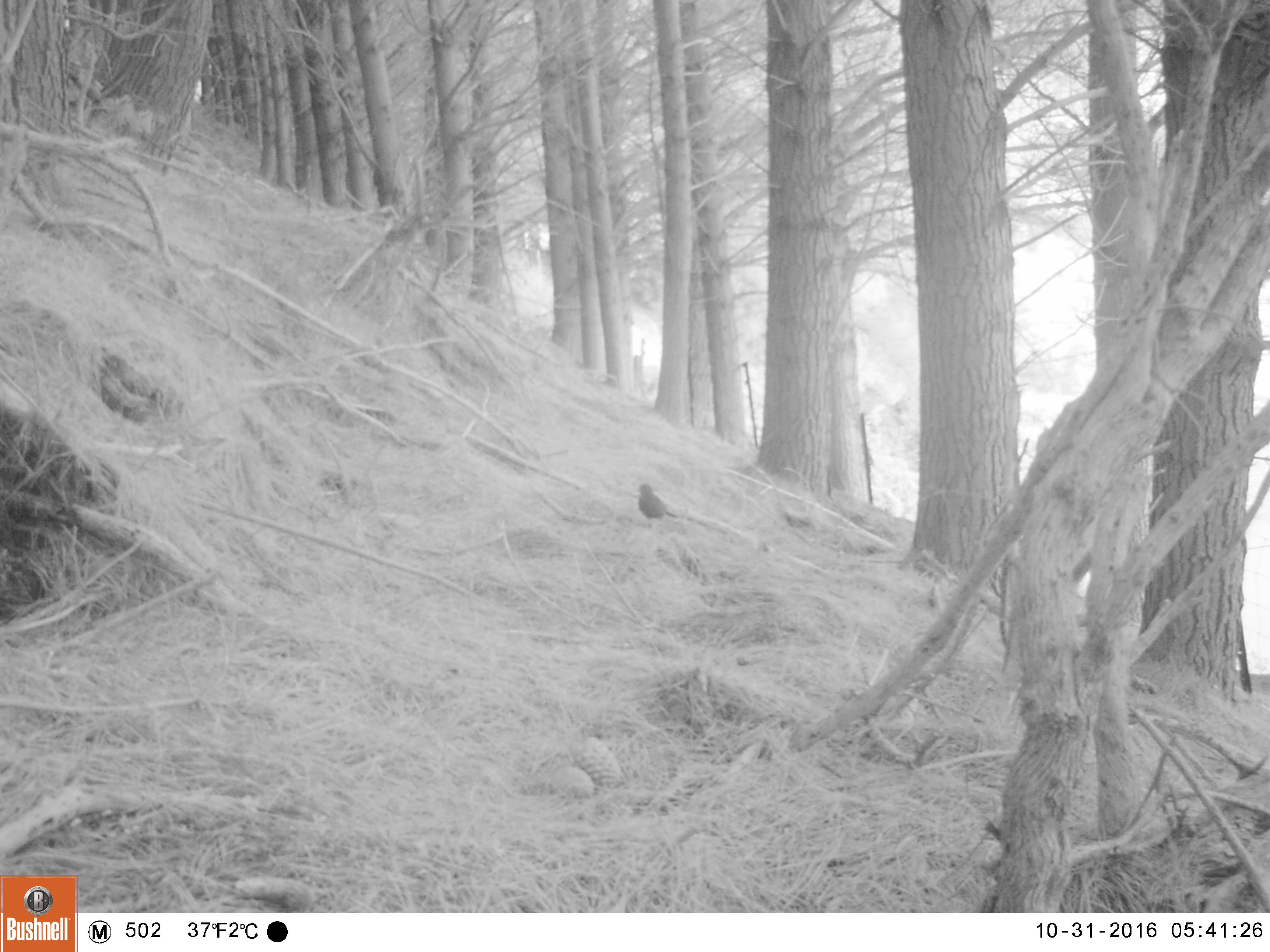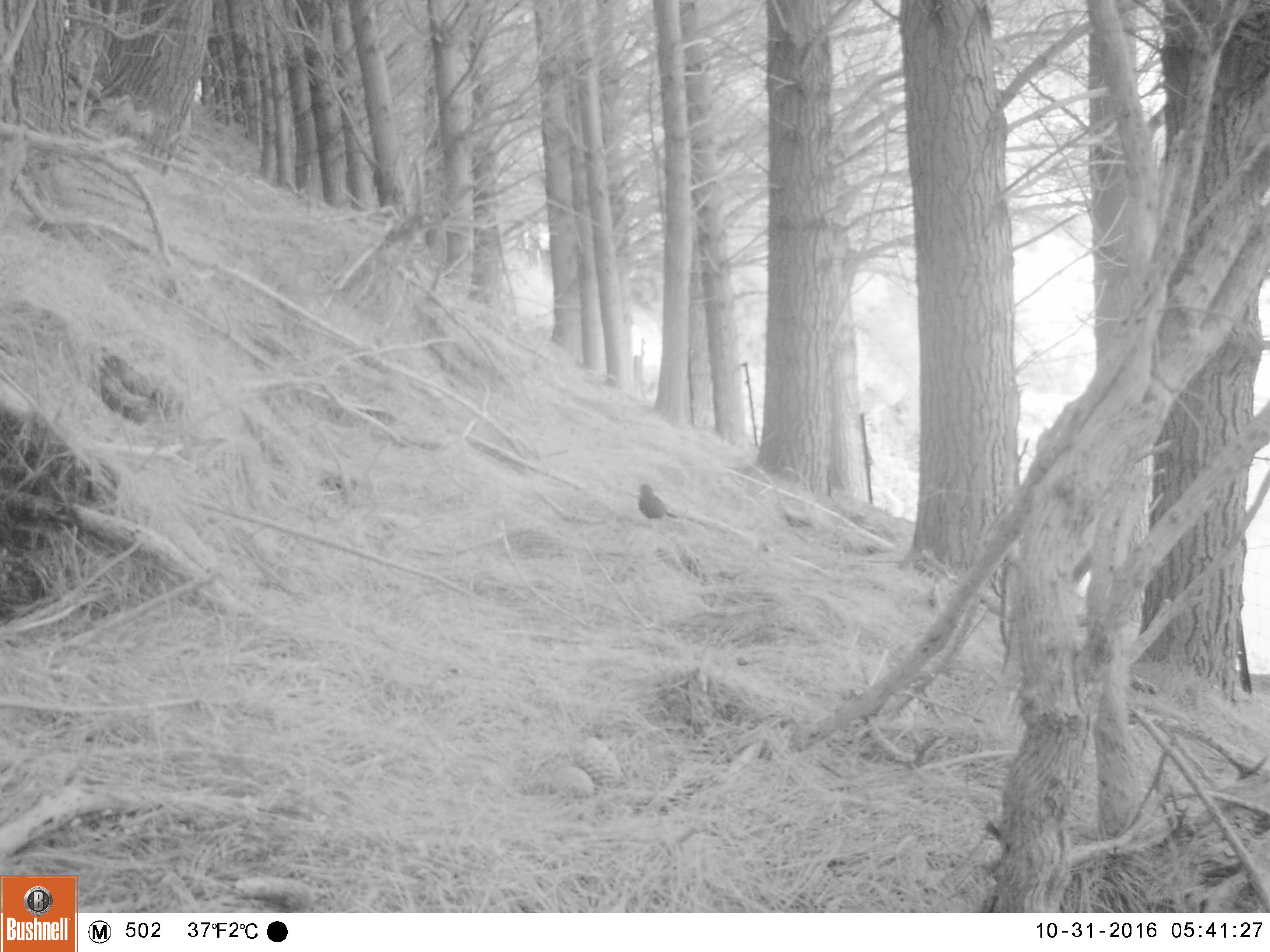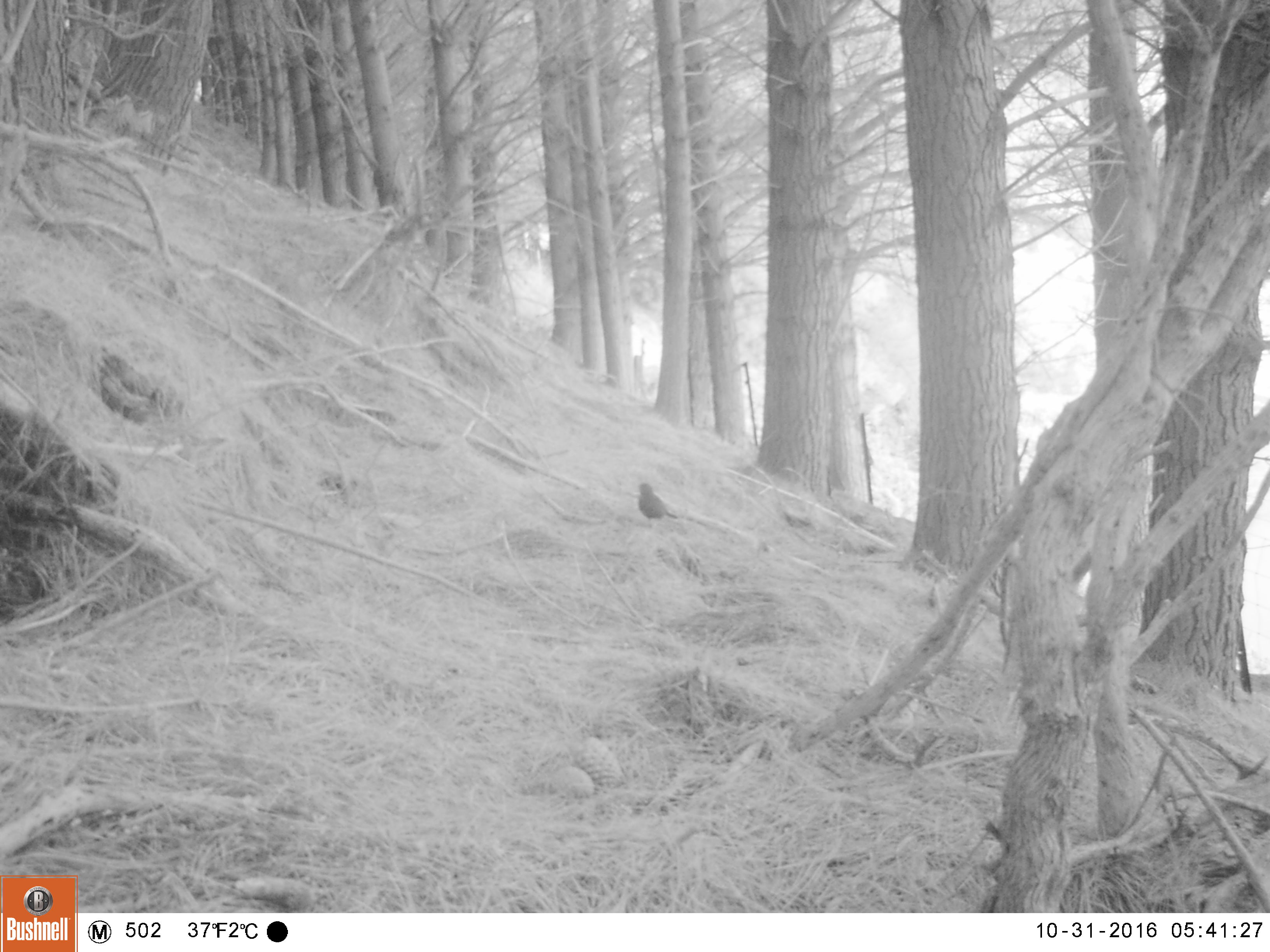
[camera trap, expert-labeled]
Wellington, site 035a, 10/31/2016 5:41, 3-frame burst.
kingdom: Animalia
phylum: Chordata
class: Aves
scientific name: Aves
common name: bird